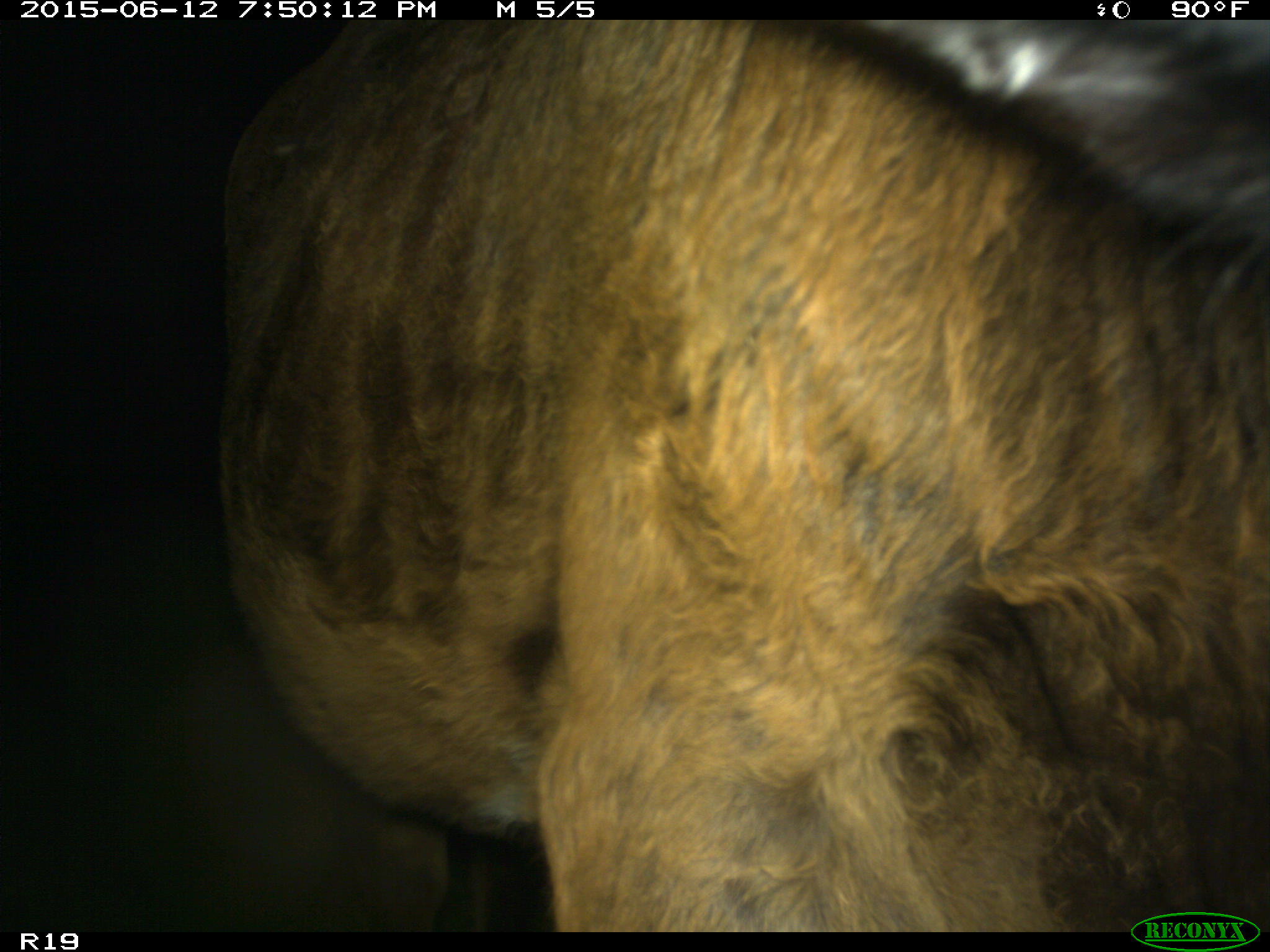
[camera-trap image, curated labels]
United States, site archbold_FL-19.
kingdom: Animalia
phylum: Chordata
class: Mammalia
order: Artiodactyla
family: Bovidae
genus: Bos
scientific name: Bos taurus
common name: domestic cow